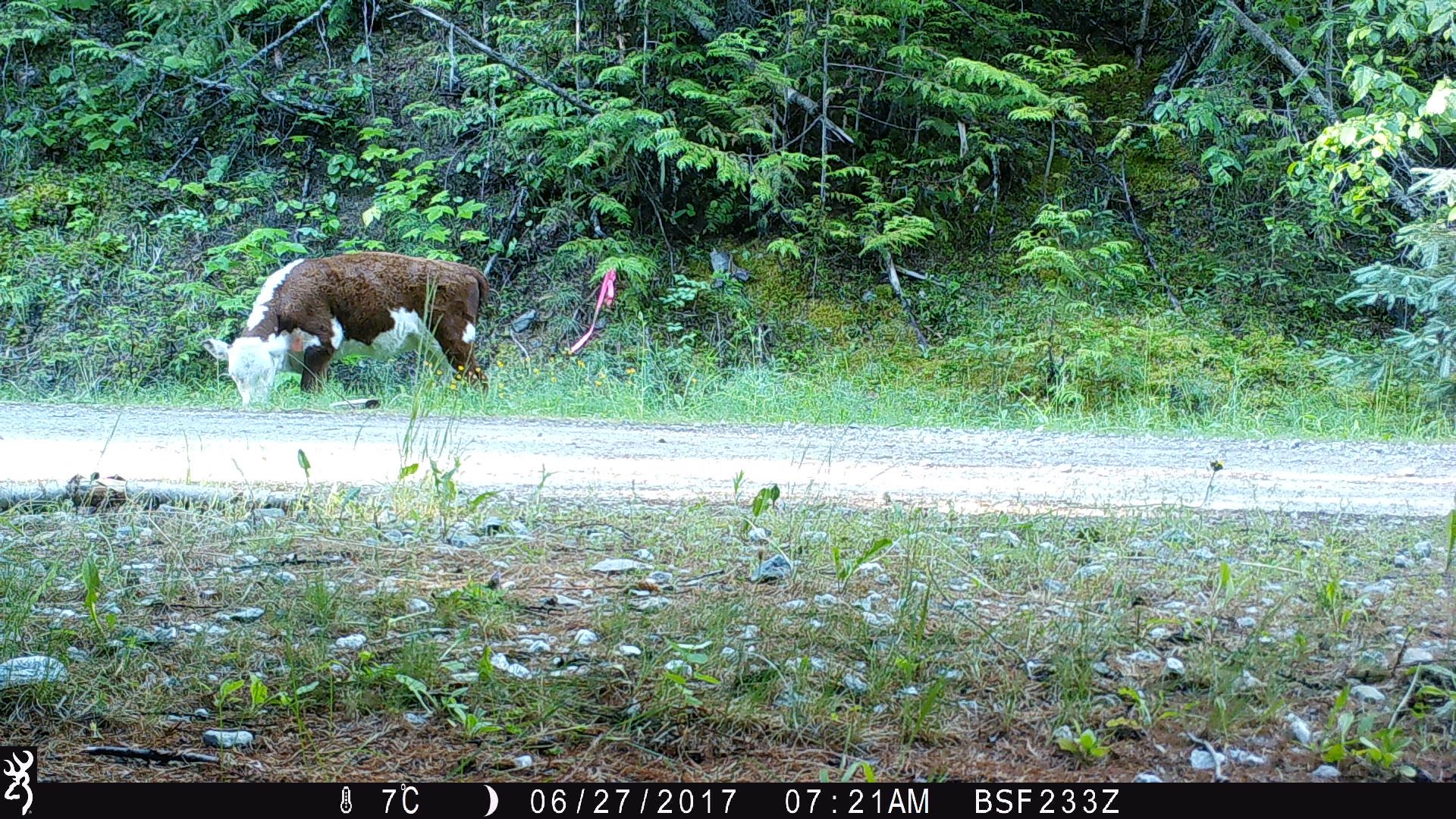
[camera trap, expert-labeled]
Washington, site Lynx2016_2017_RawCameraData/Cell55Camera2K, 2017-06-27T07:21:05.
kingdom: Animalia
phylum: Chordata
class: Mammalia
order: Artiodactyla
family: Bovidae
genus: Bos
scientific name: Bos taurus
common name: domestic cattle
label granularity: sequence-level